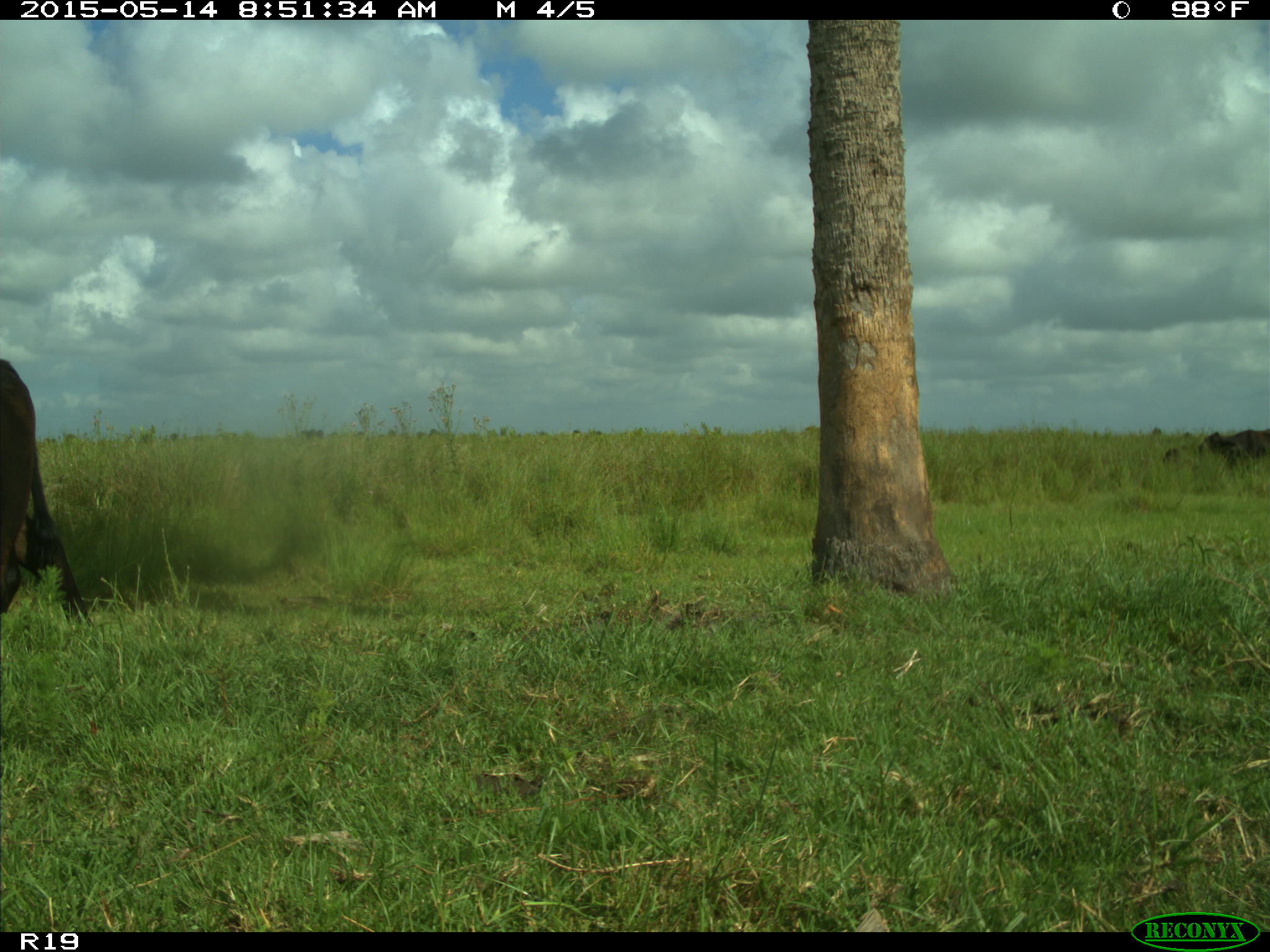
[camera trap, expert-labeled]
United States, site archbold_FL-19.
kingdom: Animalia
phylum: Chordata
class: Mammalia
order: Artiodactyla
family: Bovidae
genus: Bos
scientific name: Bos taurus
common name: domestic cow